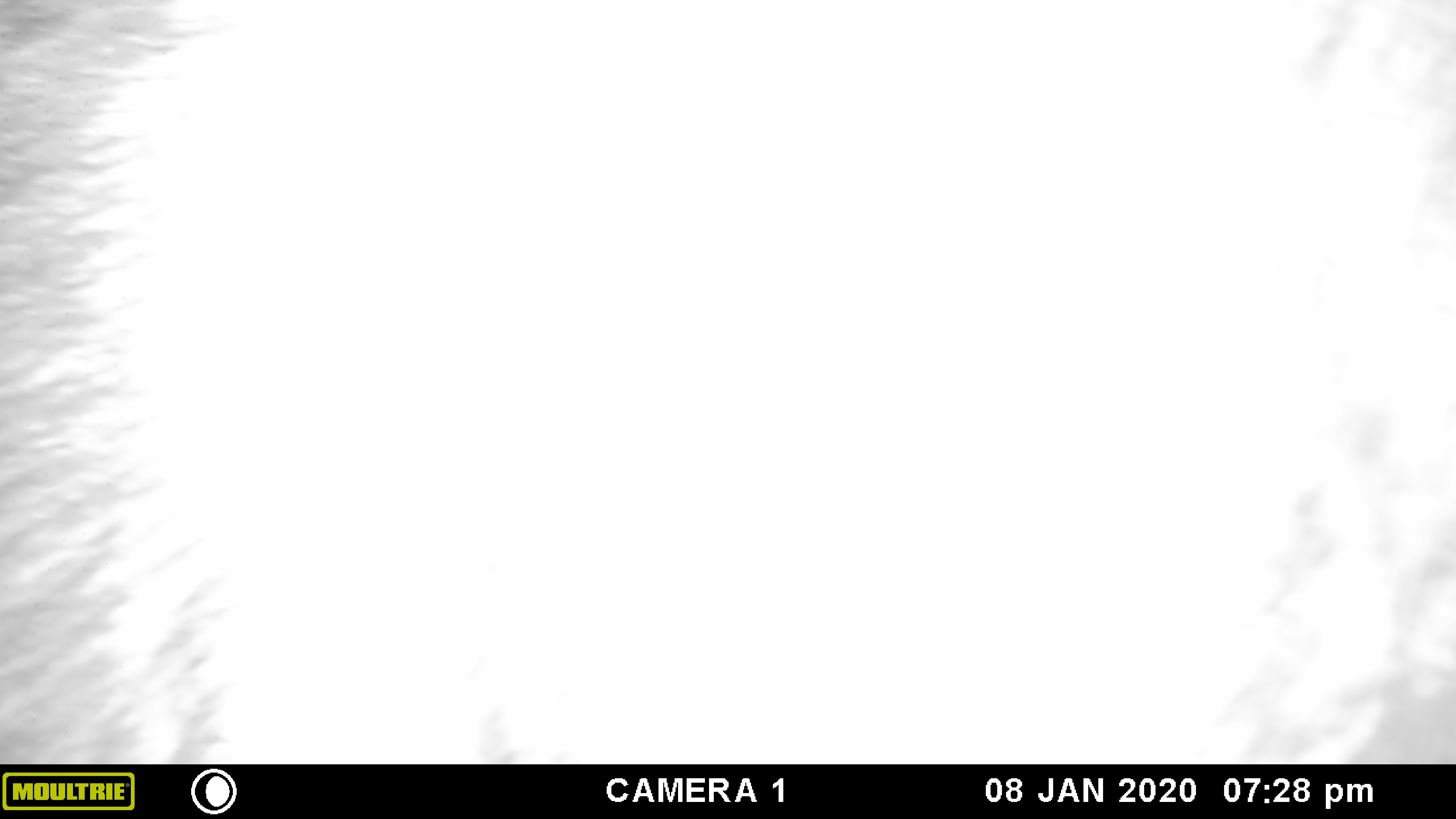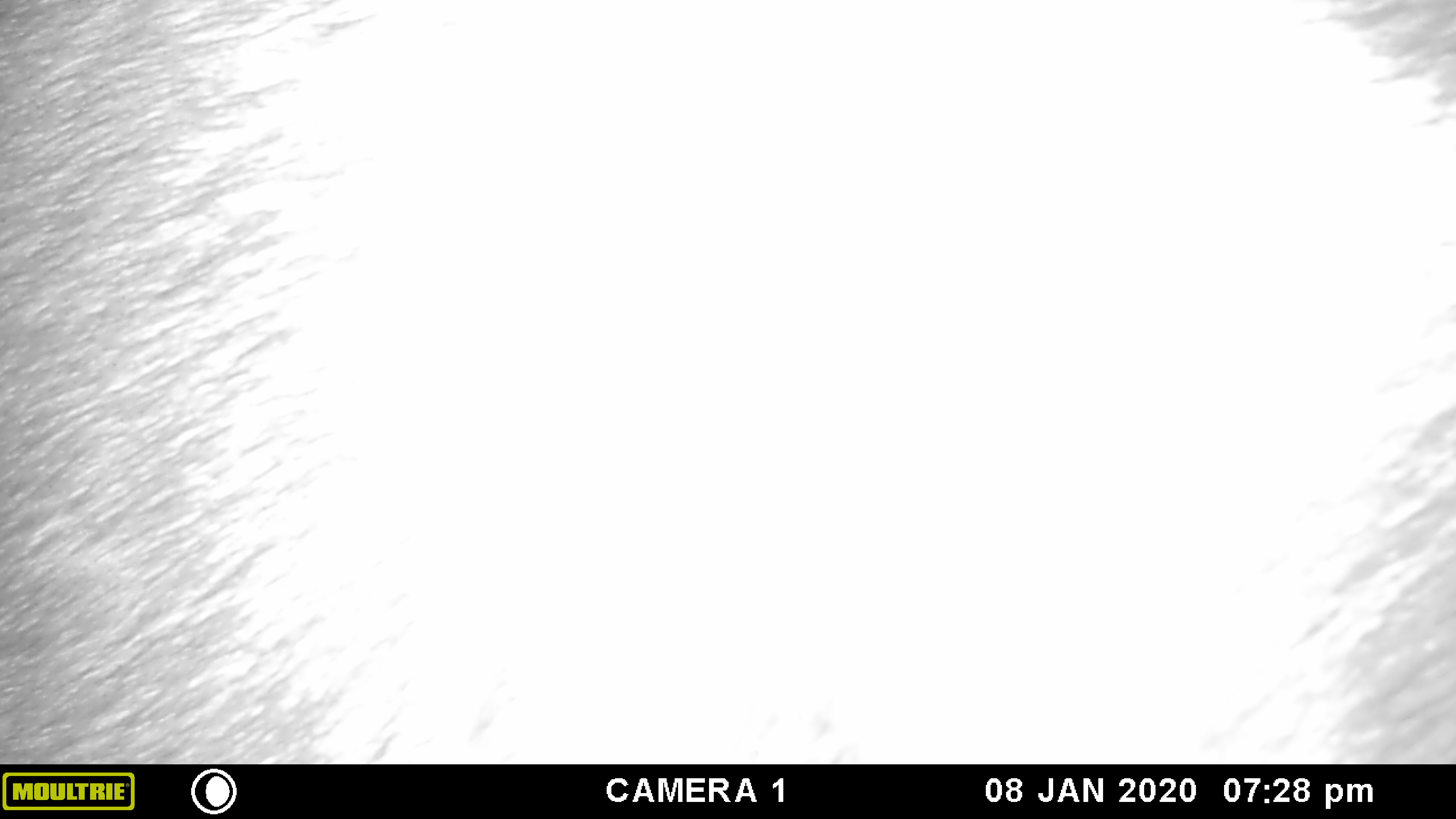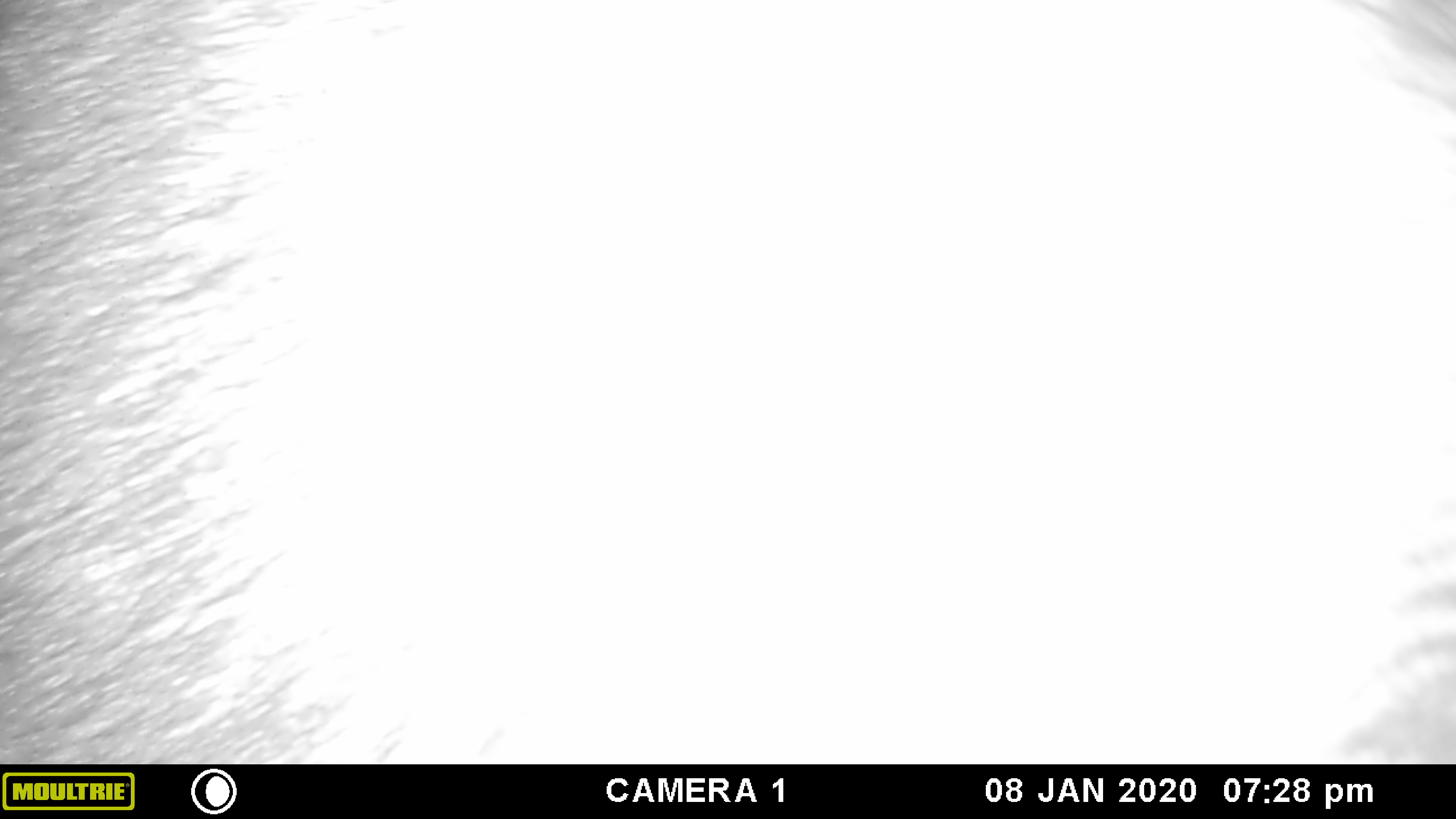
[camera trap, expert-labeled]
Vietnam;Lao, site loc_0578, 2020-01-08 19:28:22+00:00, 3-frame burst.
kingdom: Animalia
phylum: Chordata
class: Mammalia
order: Artiodactyla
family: Bovidae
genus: Capricornis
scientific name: Capricornis sumatraensis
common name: chinese serow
Chinese serow (Capricornis sumatraensis). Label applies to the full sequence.